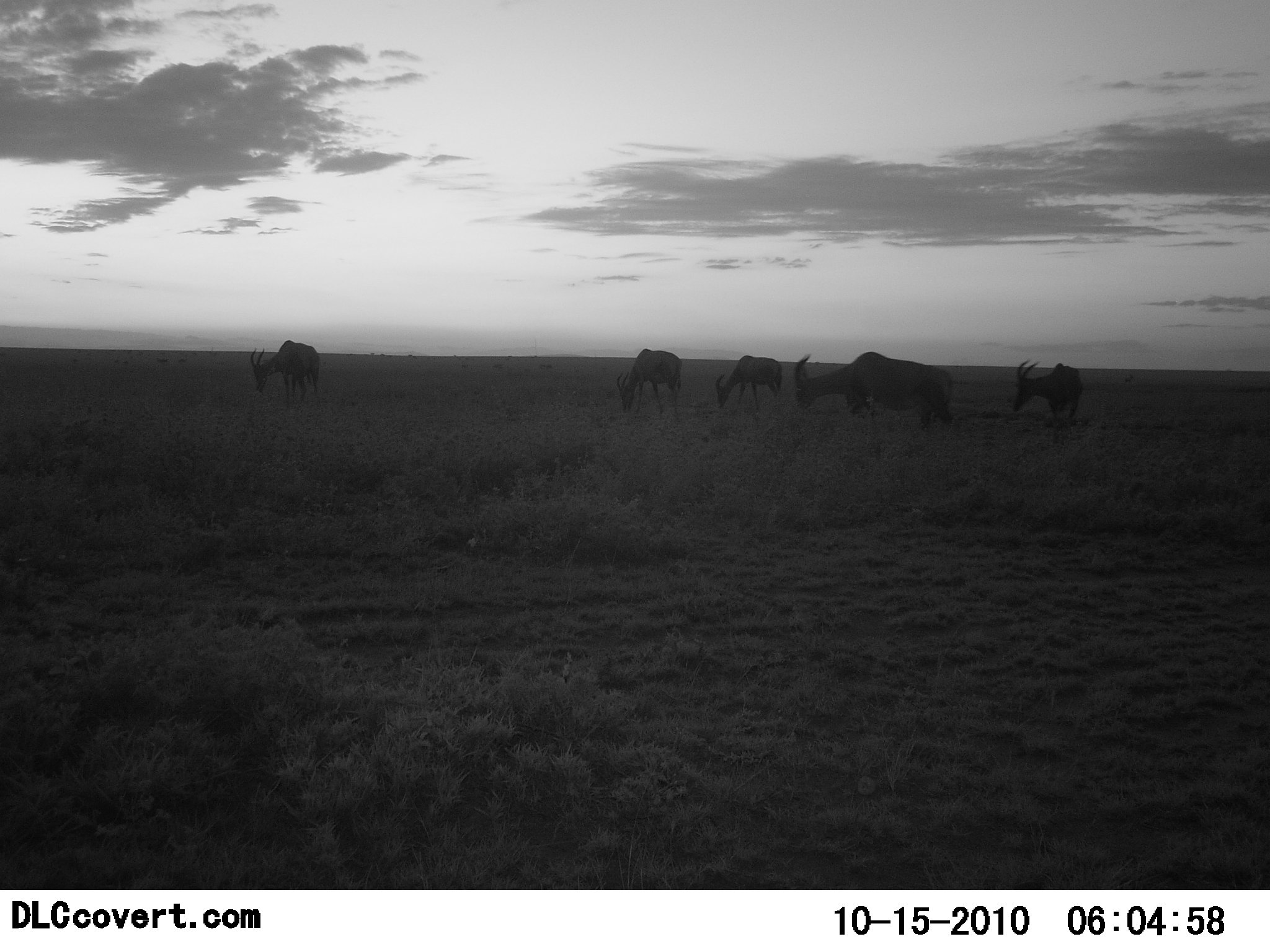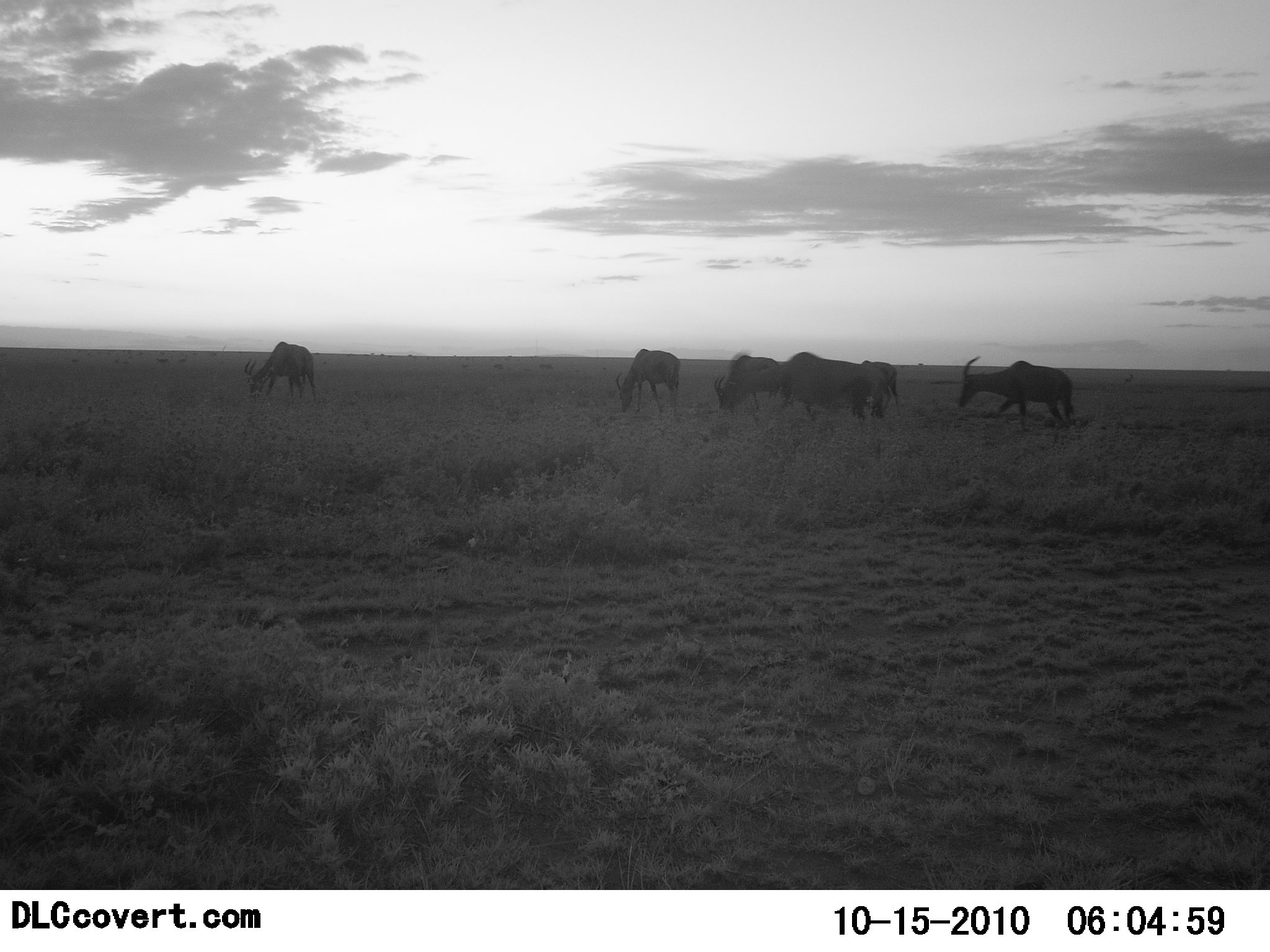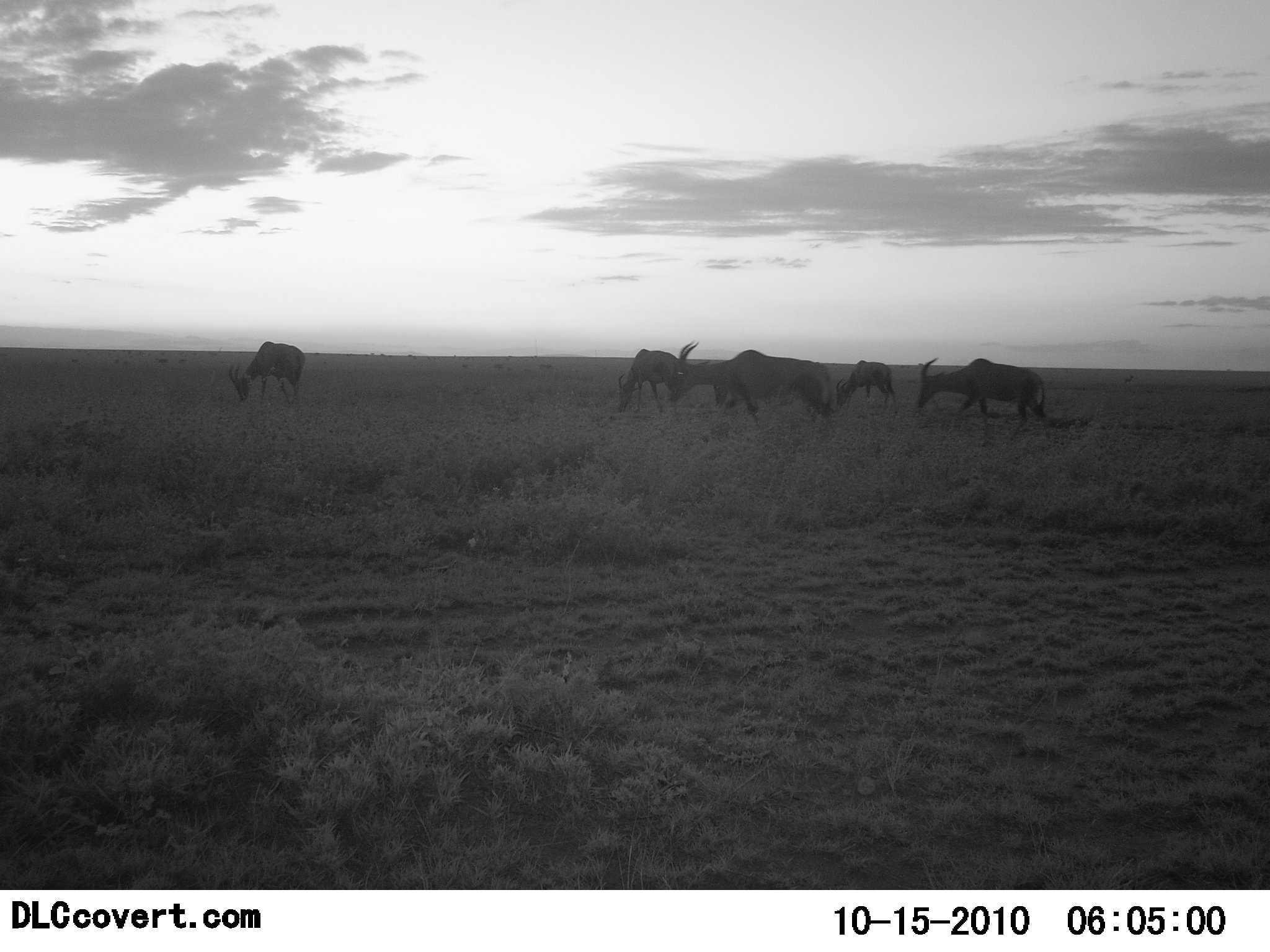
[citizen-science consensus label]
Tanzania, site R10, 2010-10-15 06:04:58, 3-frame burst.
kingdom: Animalia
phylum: Chordata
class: Mammalia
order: Artiodactyla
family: Bovidae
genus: Damaliscus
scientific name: Damaliscus lunatus jimela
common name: topi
Topi (Damaliscus lunatus jimela), count 6. Behavior (volunteer vote fractions): standing 8%, resting 0%, moving 42%, interacting 8%. Young present (vote fraction): 0%. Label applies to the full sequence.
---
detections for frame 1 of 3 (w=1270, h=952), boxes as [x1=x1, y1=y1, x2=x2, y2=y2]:
animal: [x1=792, y1=349, x2=958, y2=431]; [x1=1011, y1=359, x2=1087, y2=432]; [x1=249, y1=339, x2=323, y2=412]; [x1=615, y1=347, x2=686, y2=422]; [x1=713, y1=353, x2=787, y2=414]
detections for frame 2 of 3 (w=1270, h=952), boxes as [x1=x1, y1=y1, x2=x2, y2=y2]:
animal: [x1=735, y1=346, x2=870, y2=421]; [x1=958, y1=355, x2=1080, y2=435]; [x1=241, y1=338, x2=318, y2=402]; [x1=613, y1=349, x2=683, y2=419]; [x1=714, y1=351, x2=785, y2=414]; [x1=850, y1=360, x2=901, y2=421]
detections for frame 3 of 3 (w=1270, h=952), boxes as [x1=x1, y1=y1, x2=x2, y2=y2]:
animal: [x1=673, y1=340, x2=839, y2=426]; [x1=914, y1=354, x2=1050, y2=439]; [x1=228, y1=340, x2=305, y2=402]; [x1=614, y1=348, x2=682, y2=417]; [x1=833, y1=359, x2=900, y2=413]; [x1=711, y1=379, x2=736, y2=413]